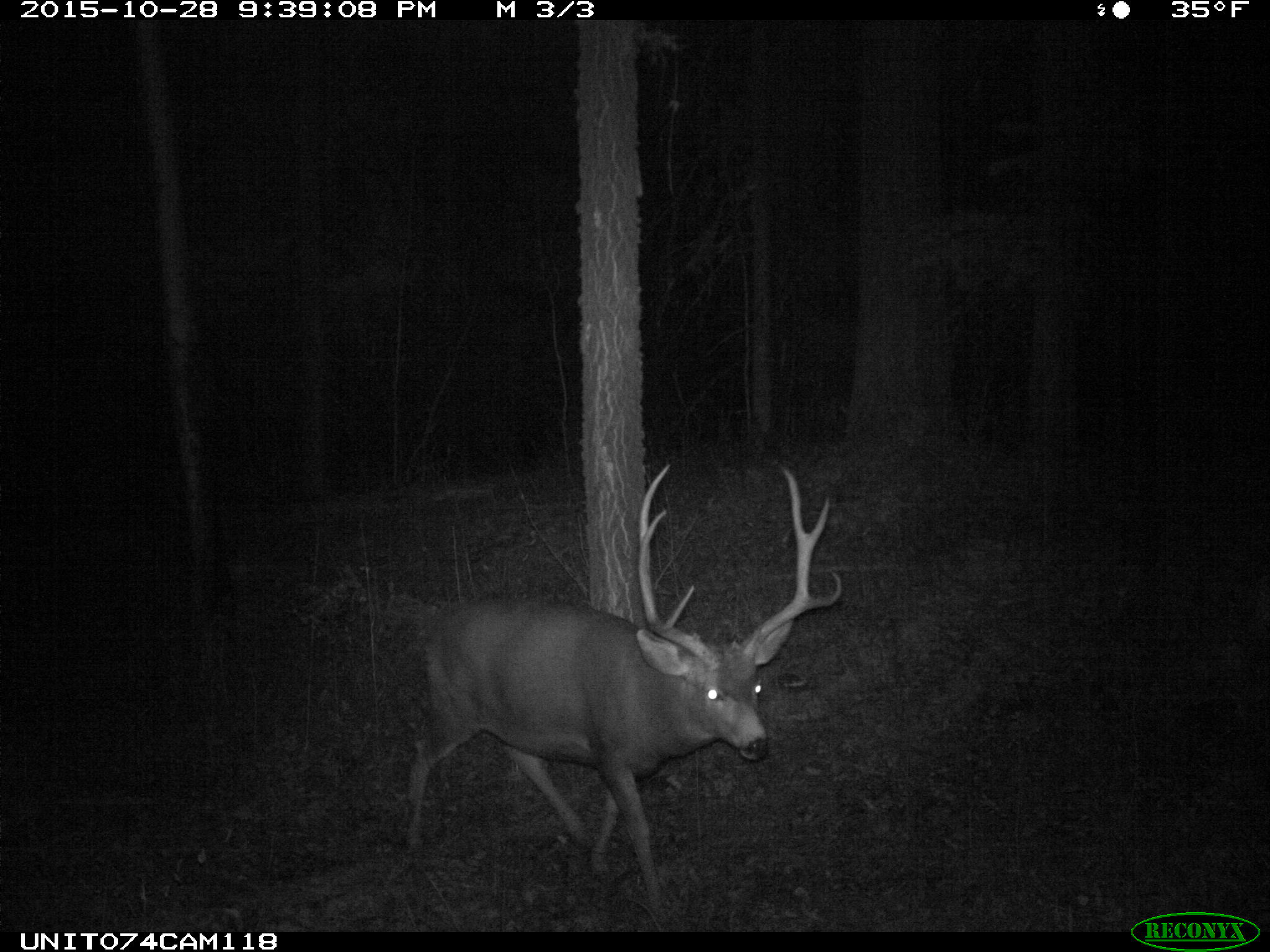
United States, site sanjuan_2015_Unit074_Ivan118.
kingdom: Animalia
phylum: Chordata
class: Mammalia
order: Artiodactyla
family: Cervidae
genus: Odocoileus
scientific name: Odocoileus hemionus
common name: mule deer